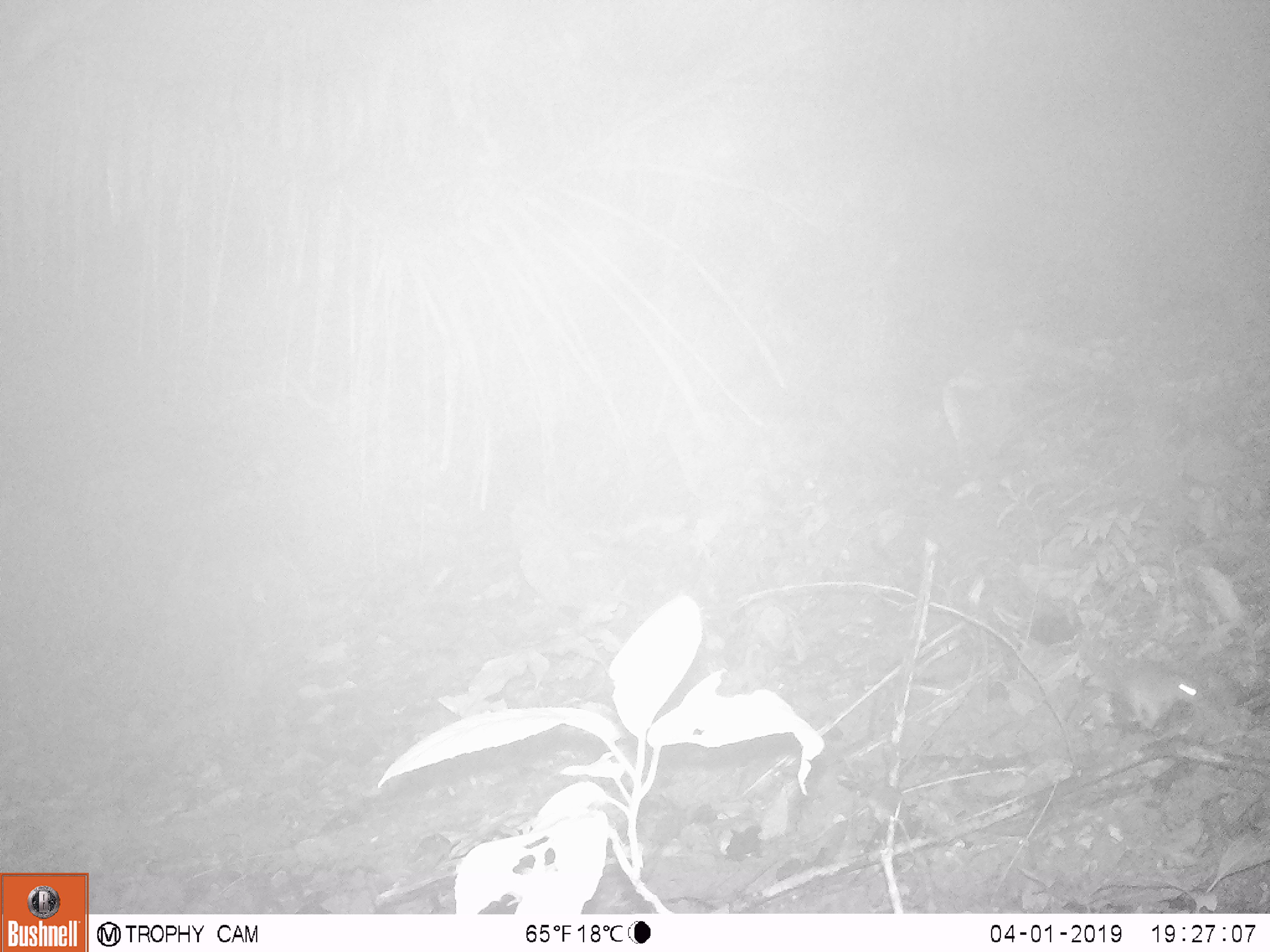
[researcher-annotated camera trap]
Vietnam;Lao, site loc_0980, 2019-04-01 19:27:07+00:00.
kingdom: Animalia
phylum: Chordata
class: Mammalia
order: Rodentia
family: Muridae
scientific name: Muridae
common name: old-world mice and rats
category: unidentified murid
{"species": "unidentified murid (old-world mice and rats) (Muridae)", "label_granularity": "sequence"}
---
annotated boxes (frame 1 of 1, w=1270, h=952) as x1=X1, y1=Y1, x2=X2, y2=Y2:
unidentified murid: x1=1121, y1=661, x2=1200, y2=729